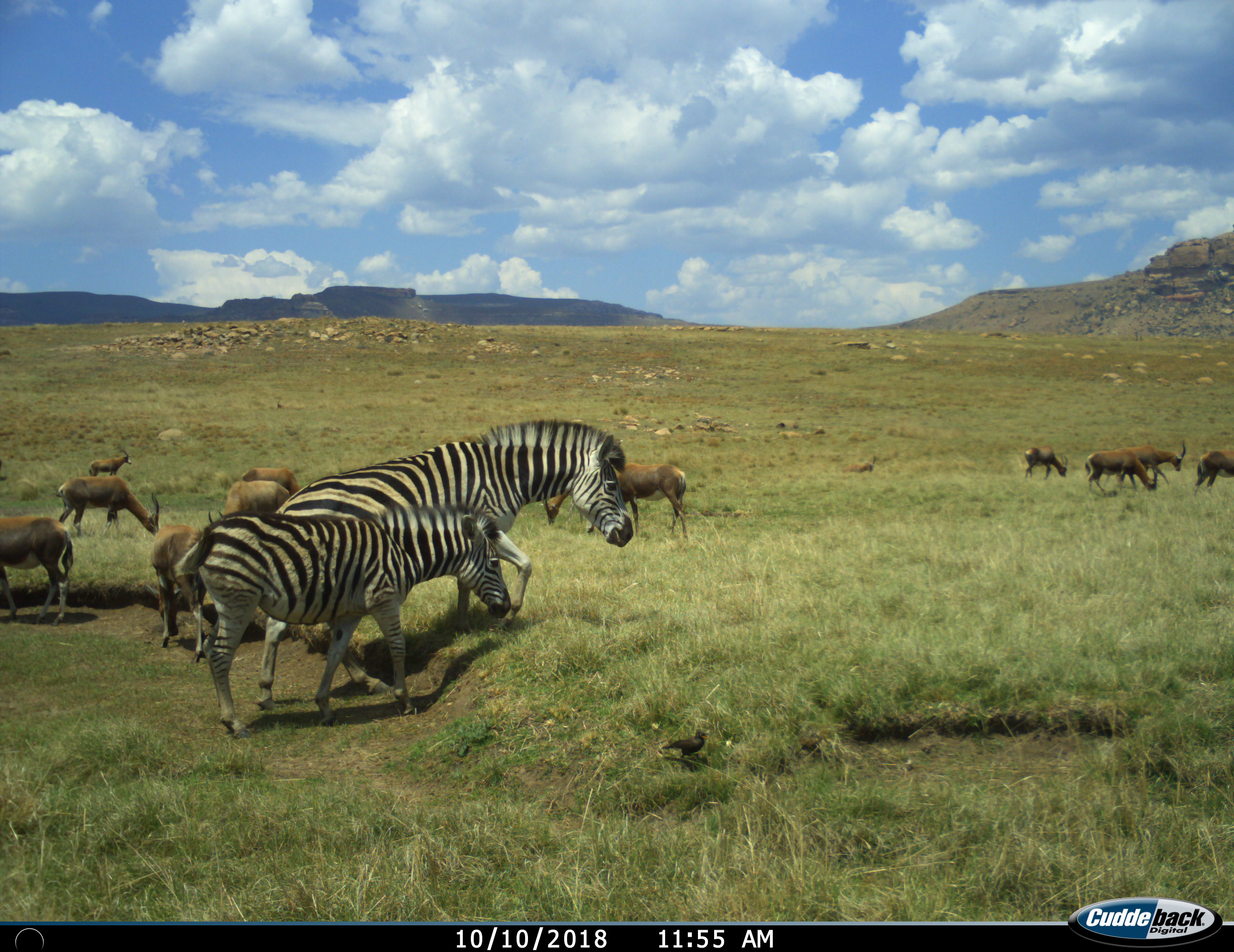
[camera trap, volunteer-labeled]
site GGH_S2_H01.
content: unidentified animal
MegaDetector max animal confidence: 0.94